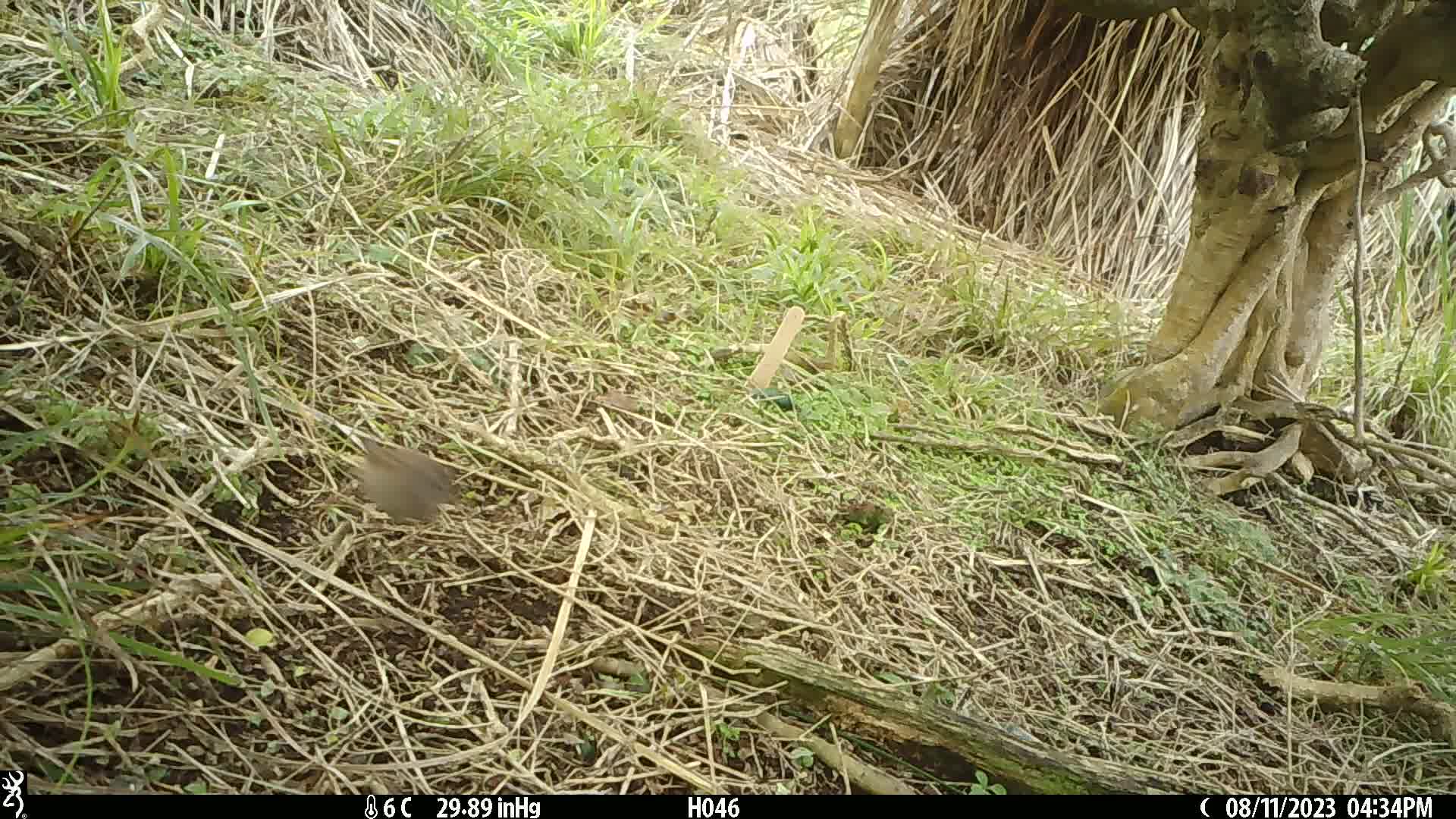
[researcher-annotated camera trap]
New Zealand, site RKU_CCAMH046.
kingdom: Animalia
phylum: Chordata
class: Aves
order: Passeriformes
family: Prunellidae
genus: Prunella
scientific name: Prunella modularis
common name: dunnock